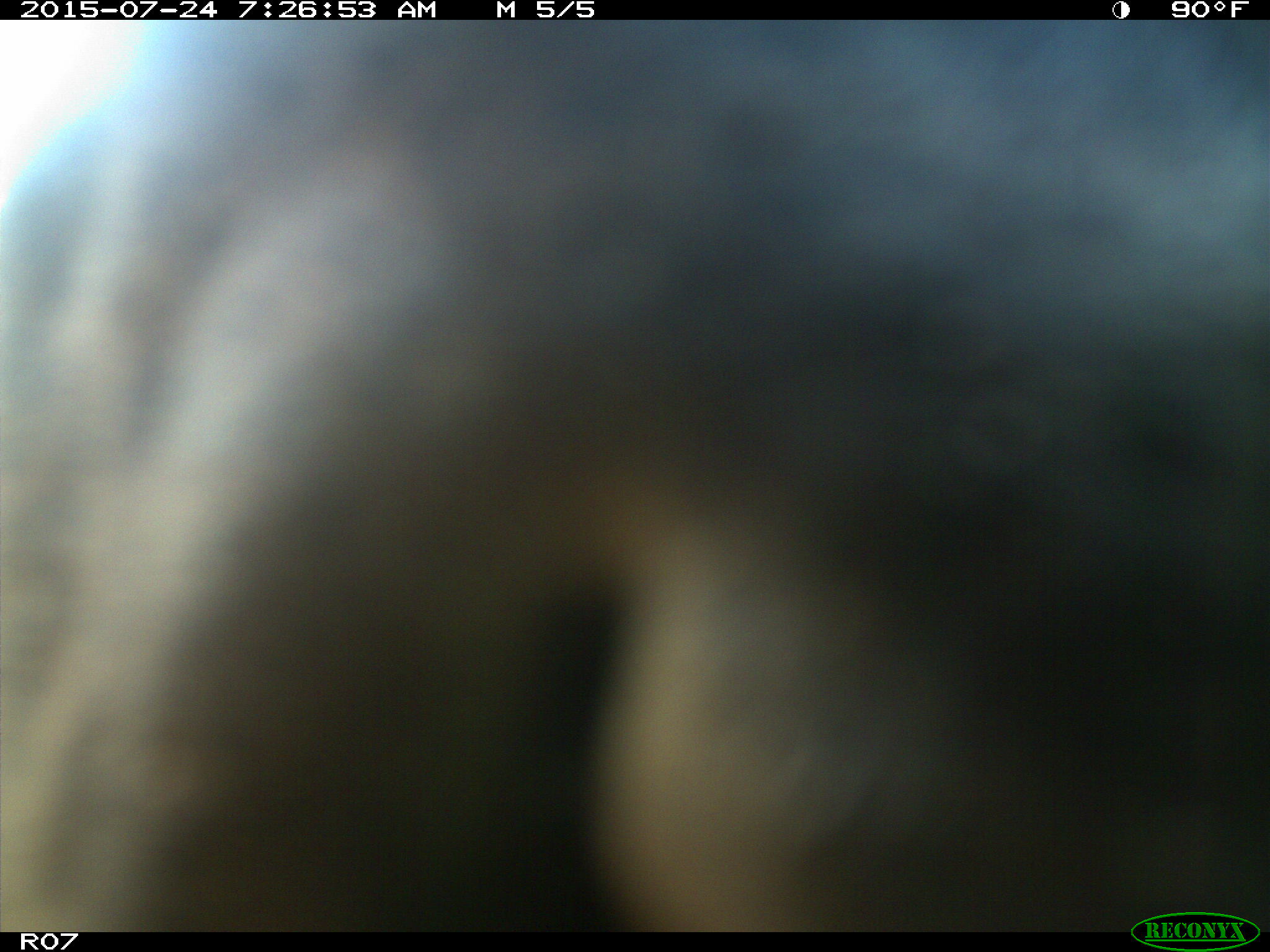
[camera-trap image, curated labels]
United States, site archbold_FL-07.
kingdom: Animalia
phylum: Chordata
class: Mammalia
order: Artiodactyla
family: Bovidae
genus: Bos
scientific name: Bos taurus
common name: domestic cow